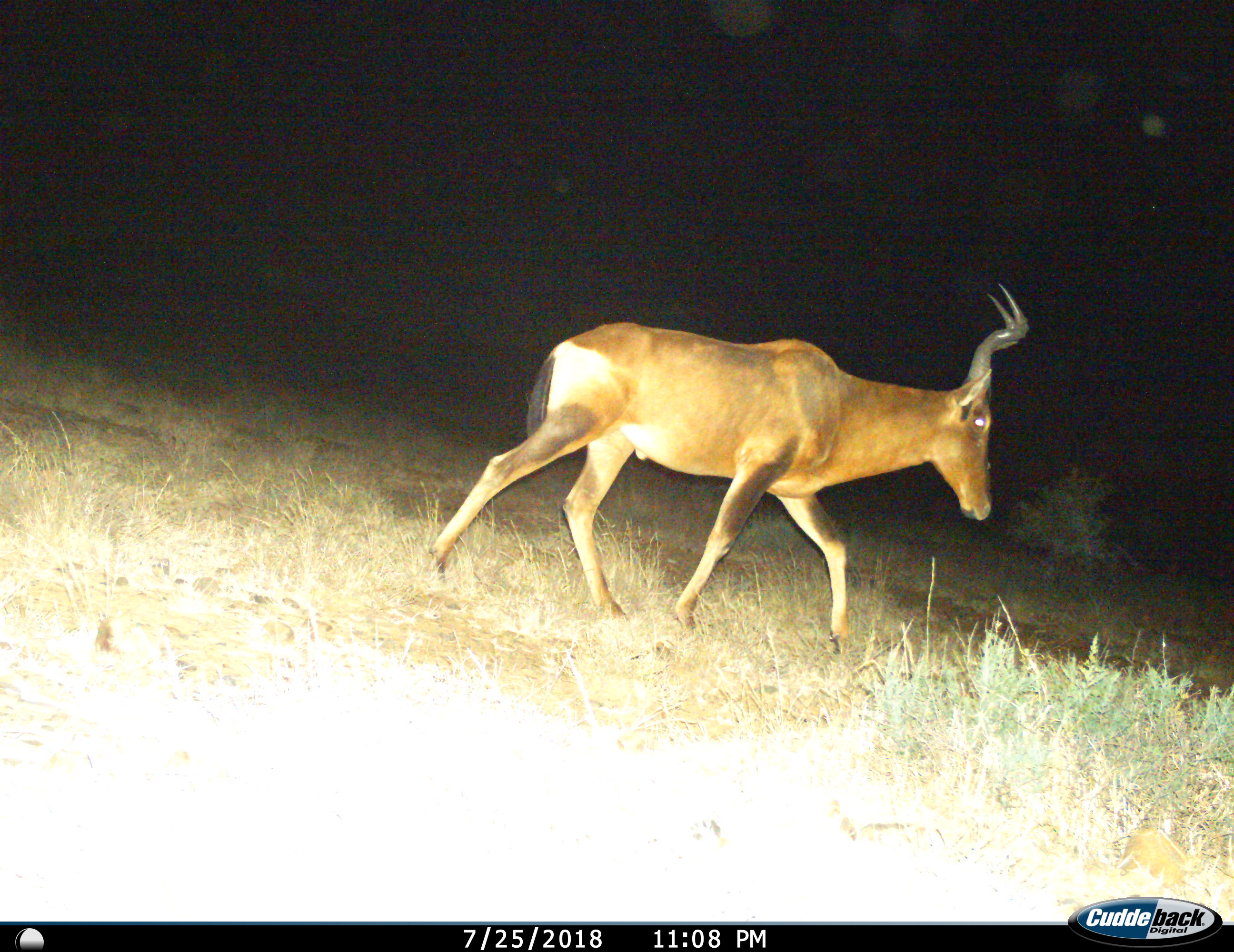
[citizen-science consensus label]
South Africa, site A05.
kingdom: Animalia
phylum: Chordata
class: Mammalia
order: Artiodactyla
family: Bovidae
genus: Alcelaphus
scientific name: Alcelaphus buselaphus caama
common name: red hartebeest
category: hartebeestred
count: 1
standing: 10%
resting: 0%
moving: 100%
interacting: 0%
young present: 0%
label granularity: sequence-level